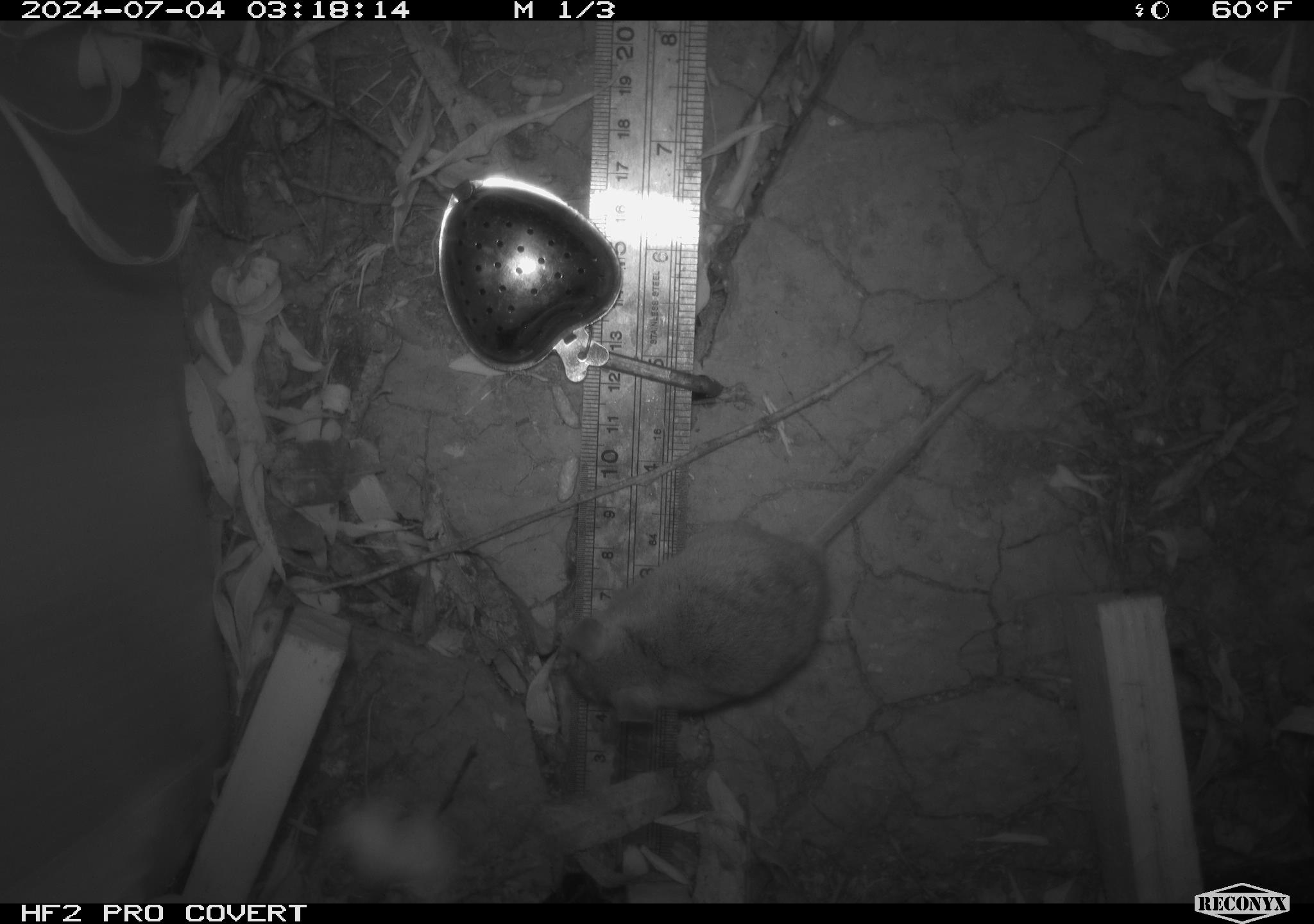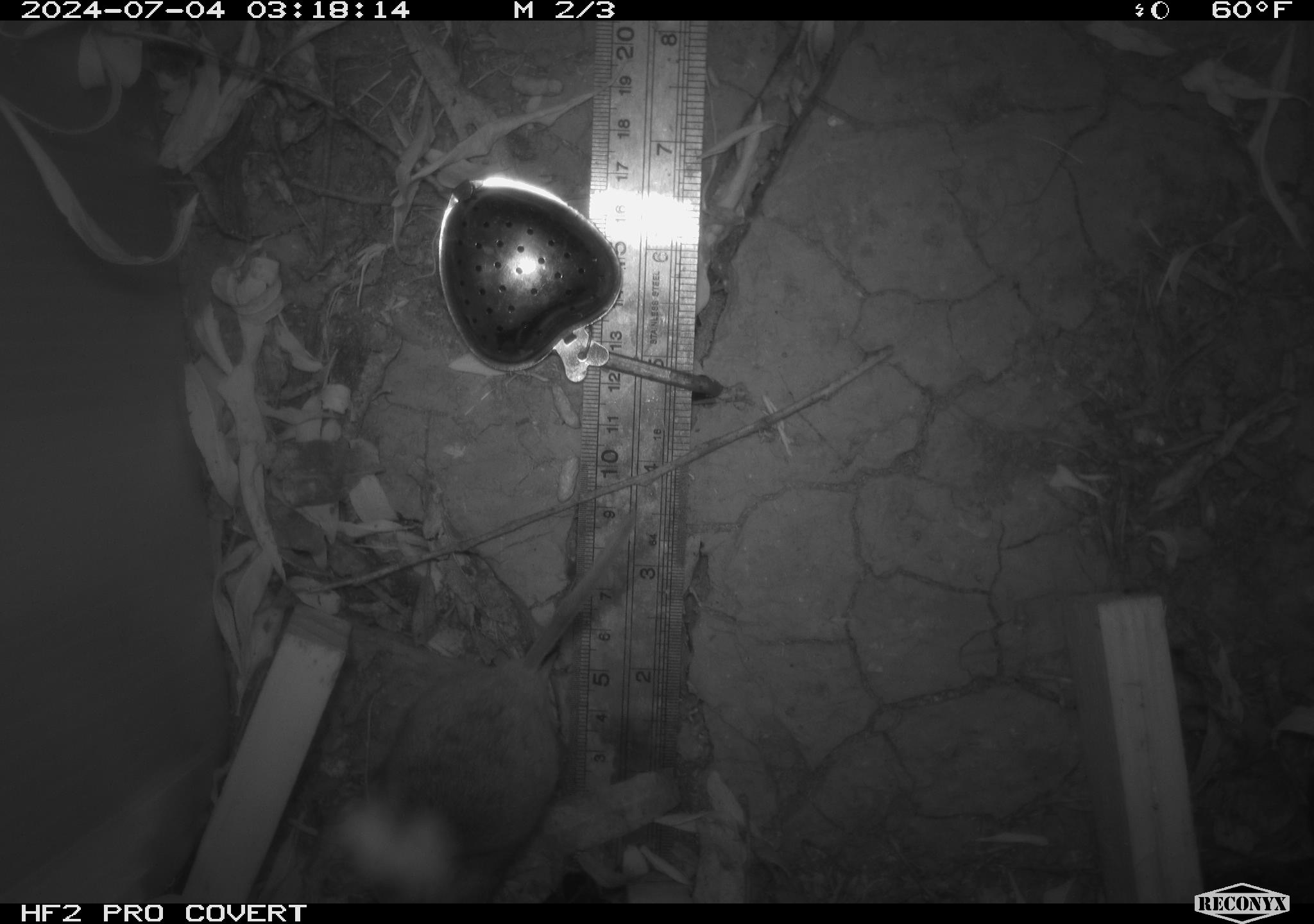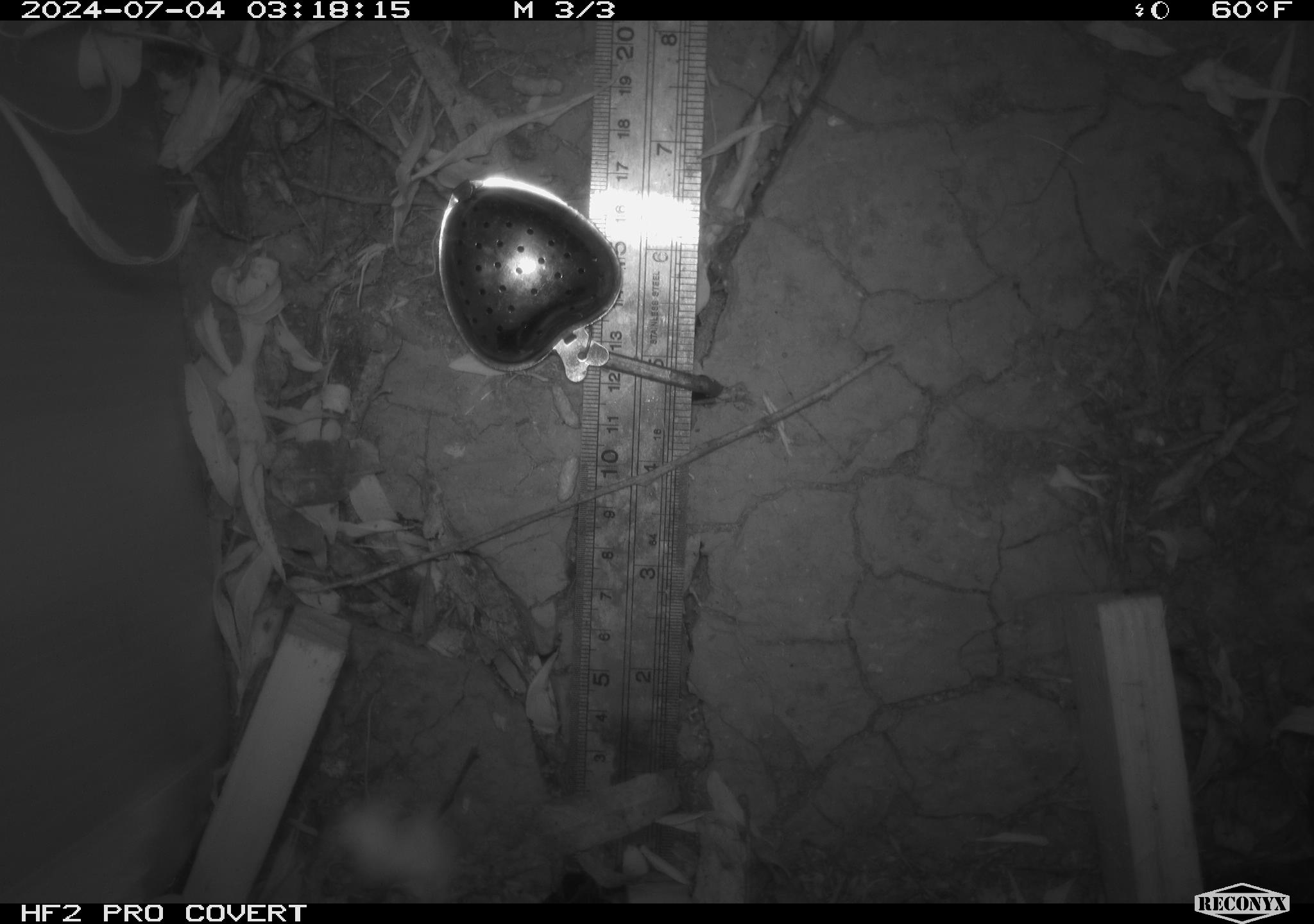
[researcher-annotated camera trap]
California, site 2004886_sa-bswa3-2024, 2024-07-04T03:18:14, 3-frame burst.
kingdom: Animalia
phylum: Chordata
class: Mammalia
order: Rodentia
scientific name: Rodentia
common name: mouse species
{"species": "mouse species (Rodentia)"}